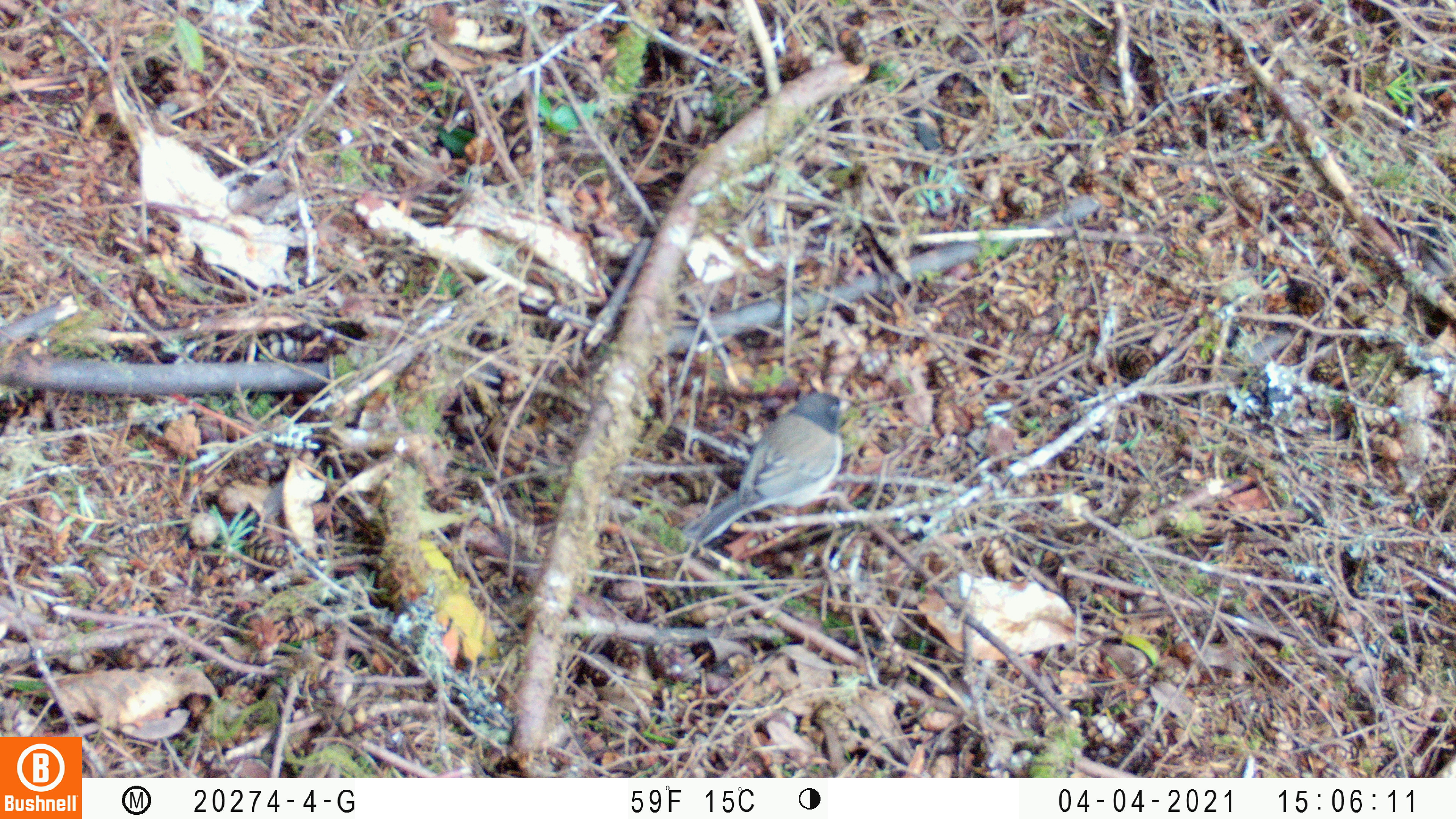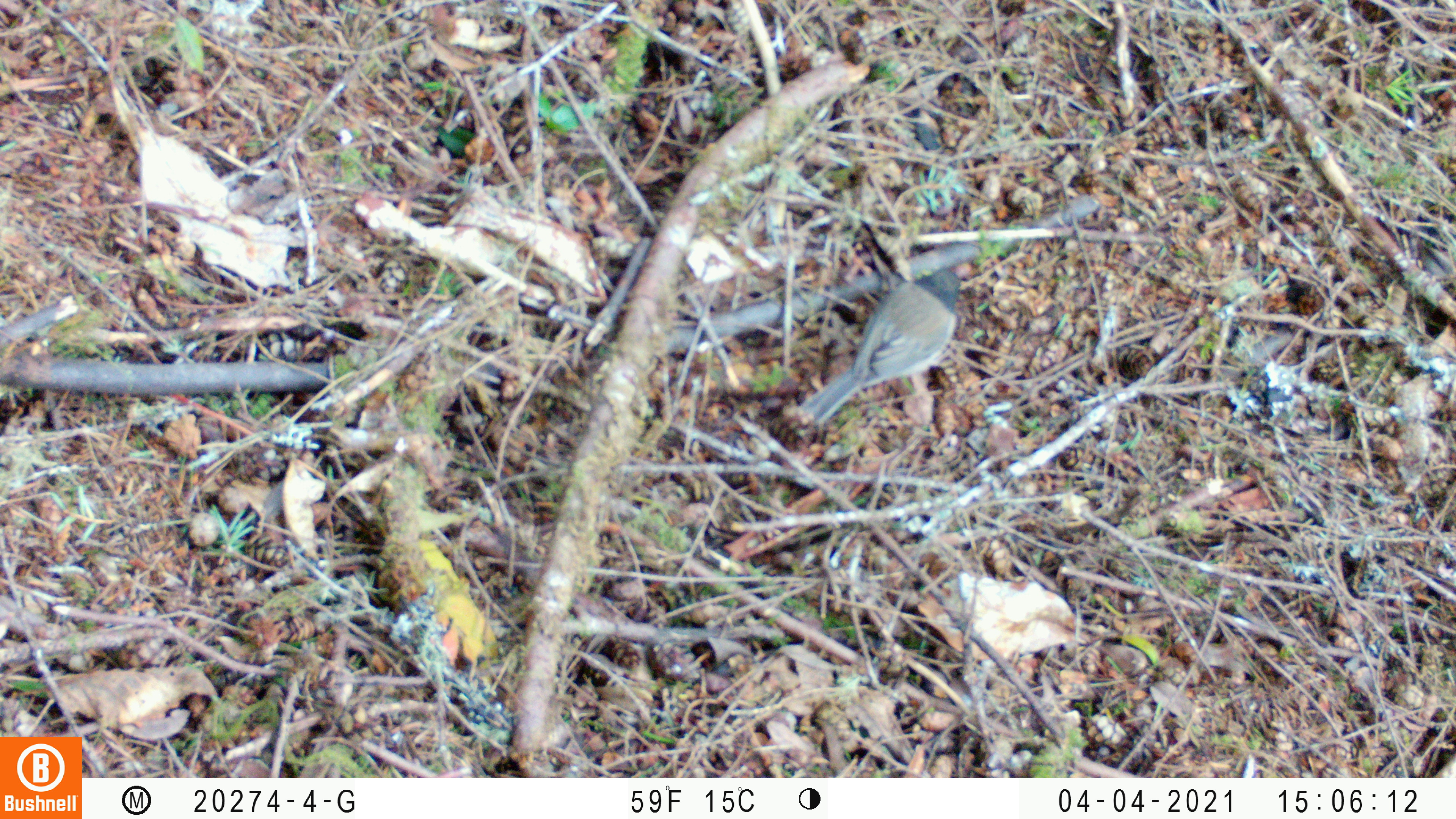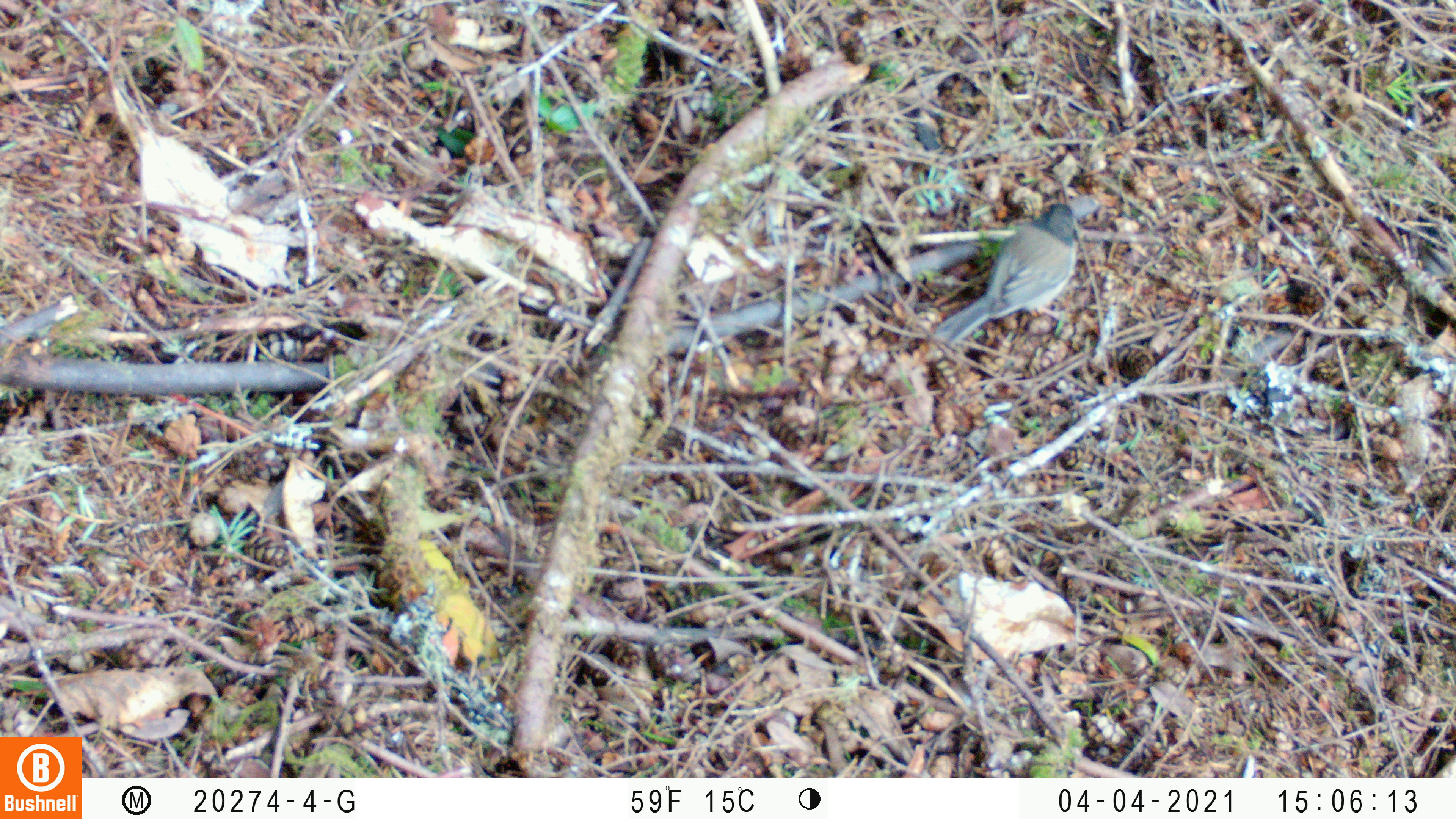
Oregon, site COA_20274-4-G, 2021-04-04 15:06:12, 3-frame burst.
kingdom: Animalia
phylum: Chordata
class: Aves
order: Passeriformes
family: Passerellidae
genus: Junco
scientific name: Junco hyemalis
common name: dark-eyed junco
Dark-eyed junco (Junco hyemalis).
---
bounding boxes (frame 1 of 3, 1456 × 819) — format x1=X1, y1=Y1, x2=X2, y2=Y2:
dark-eyed junco: x1=678, y1=385, x2=850, y2=552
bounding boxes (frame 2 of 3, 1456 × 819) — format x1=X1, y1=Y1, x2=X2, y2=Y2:
dark-eyed junco: x1=793, y1=266, x2=964, y2=432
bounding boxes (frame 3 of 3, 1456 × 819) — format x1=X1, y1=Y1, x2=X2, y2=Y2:
dark-eyed junco: x1=931, y1=200, x2=1075, y2=349